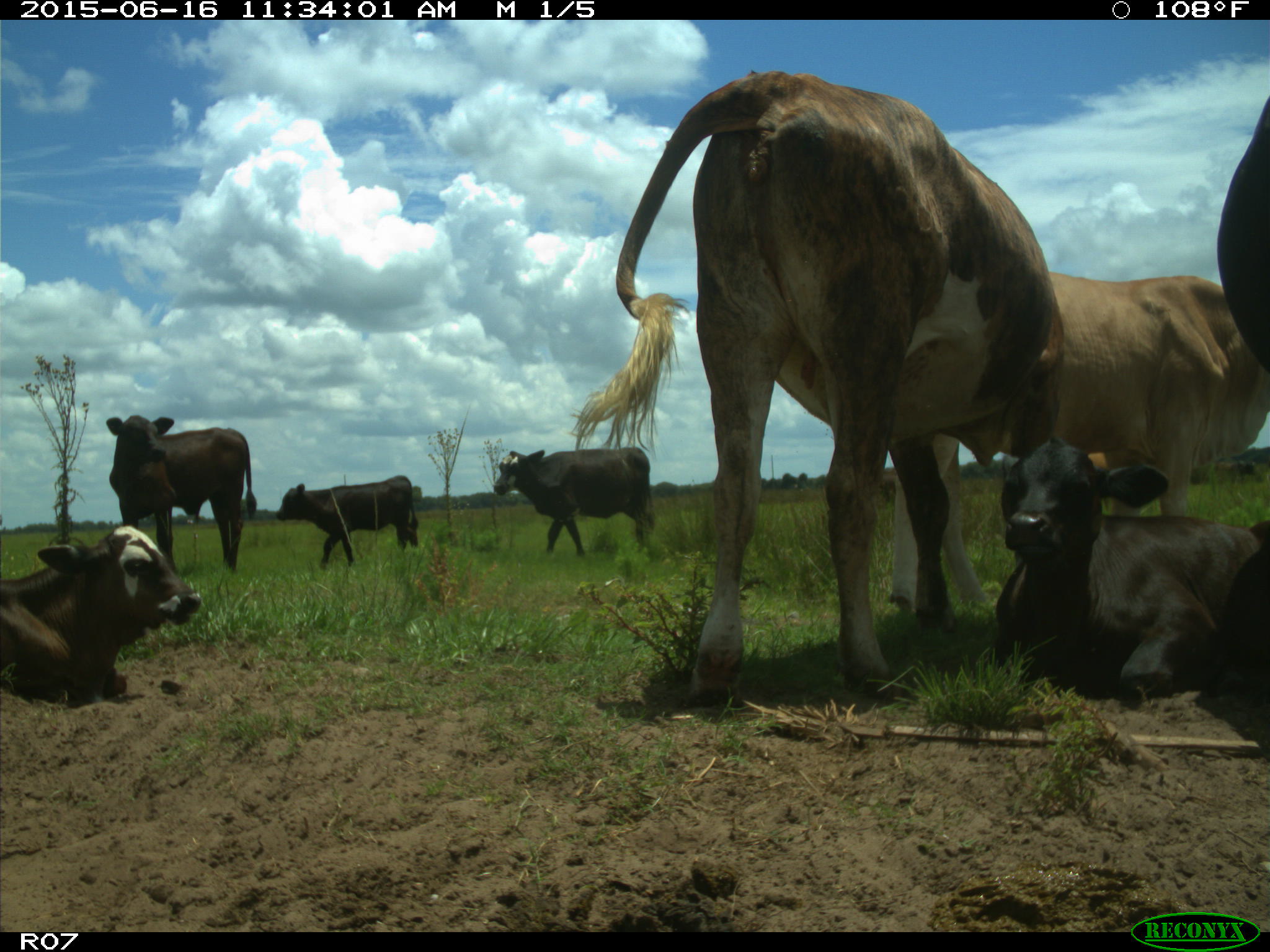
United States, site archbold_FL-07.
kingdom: Animalia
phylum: Chordata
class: Mammalia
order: Artiodactyla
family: Bovidae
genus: Bos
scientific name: Bos taurus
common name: domestic cow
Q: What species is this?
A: Bos taurus (domestic cow).